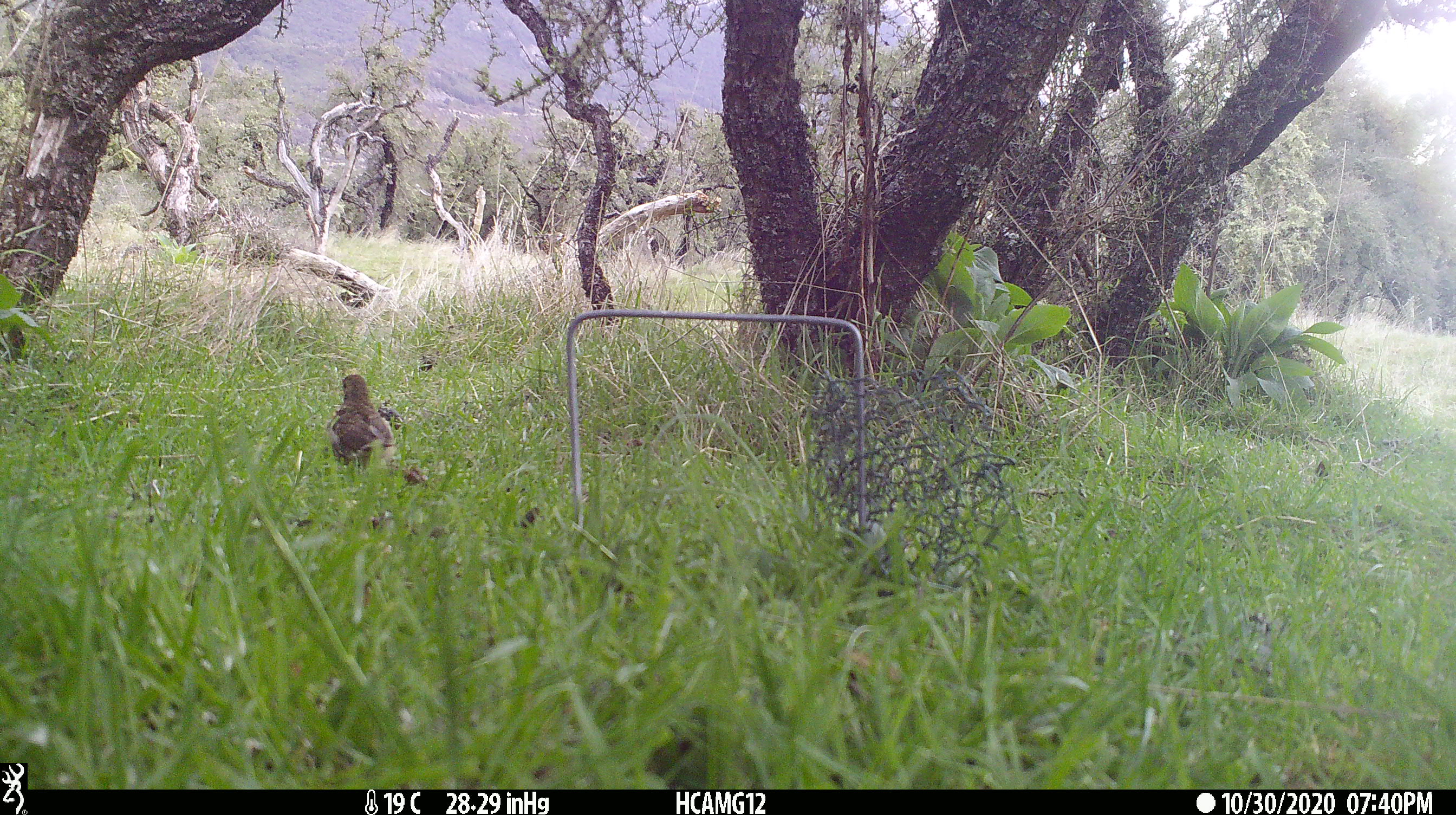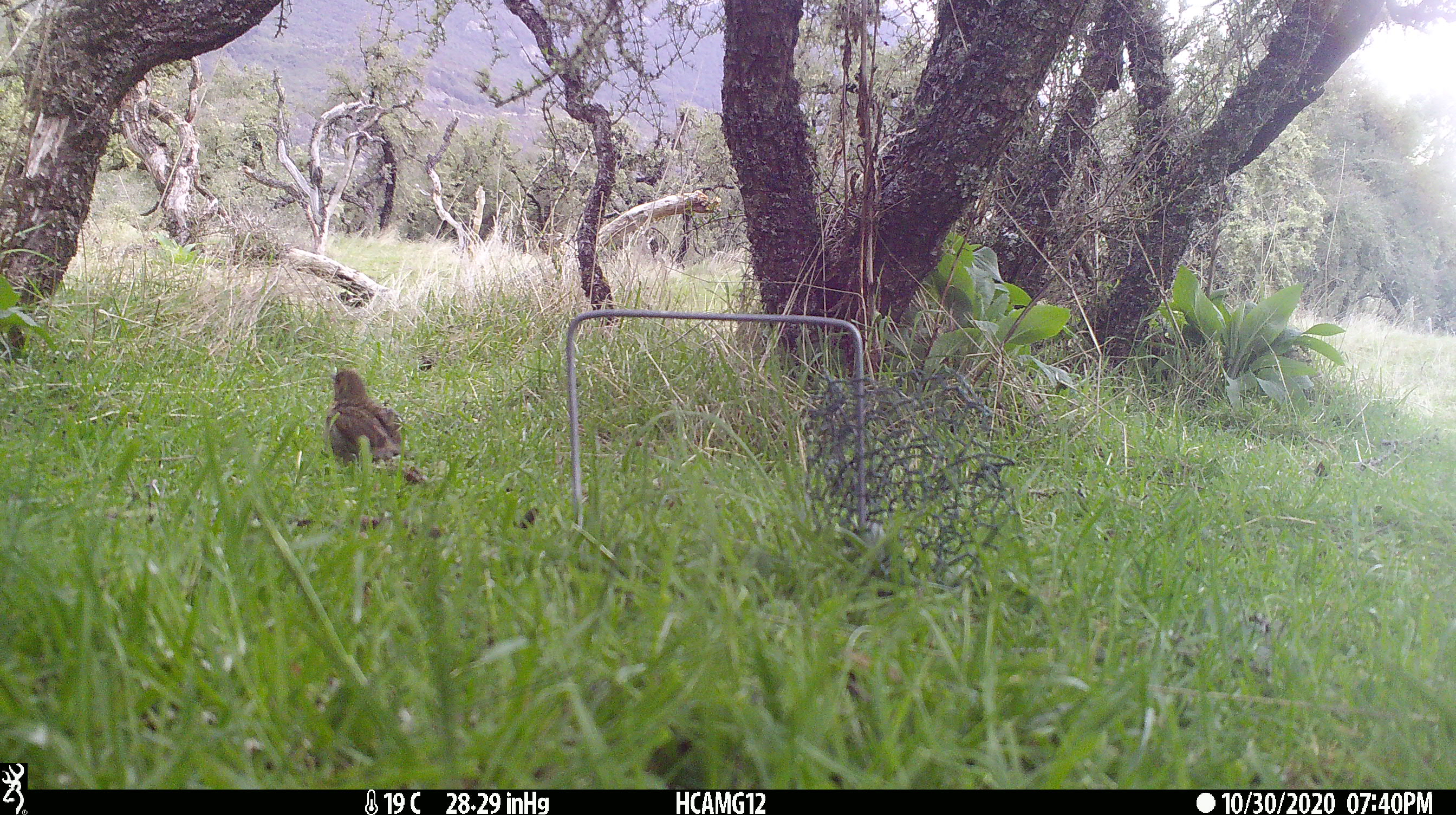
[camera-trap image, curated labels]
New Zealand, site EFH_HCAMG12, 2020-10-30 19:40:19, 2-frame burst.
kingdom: Animalia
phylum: Chordata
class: Aves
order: Passeriformes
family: Turdidae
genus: Turdus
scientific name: Turdus philomelos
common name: song thrush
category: thrush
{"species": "thrush (song thrush) (Turdus philomelos)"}